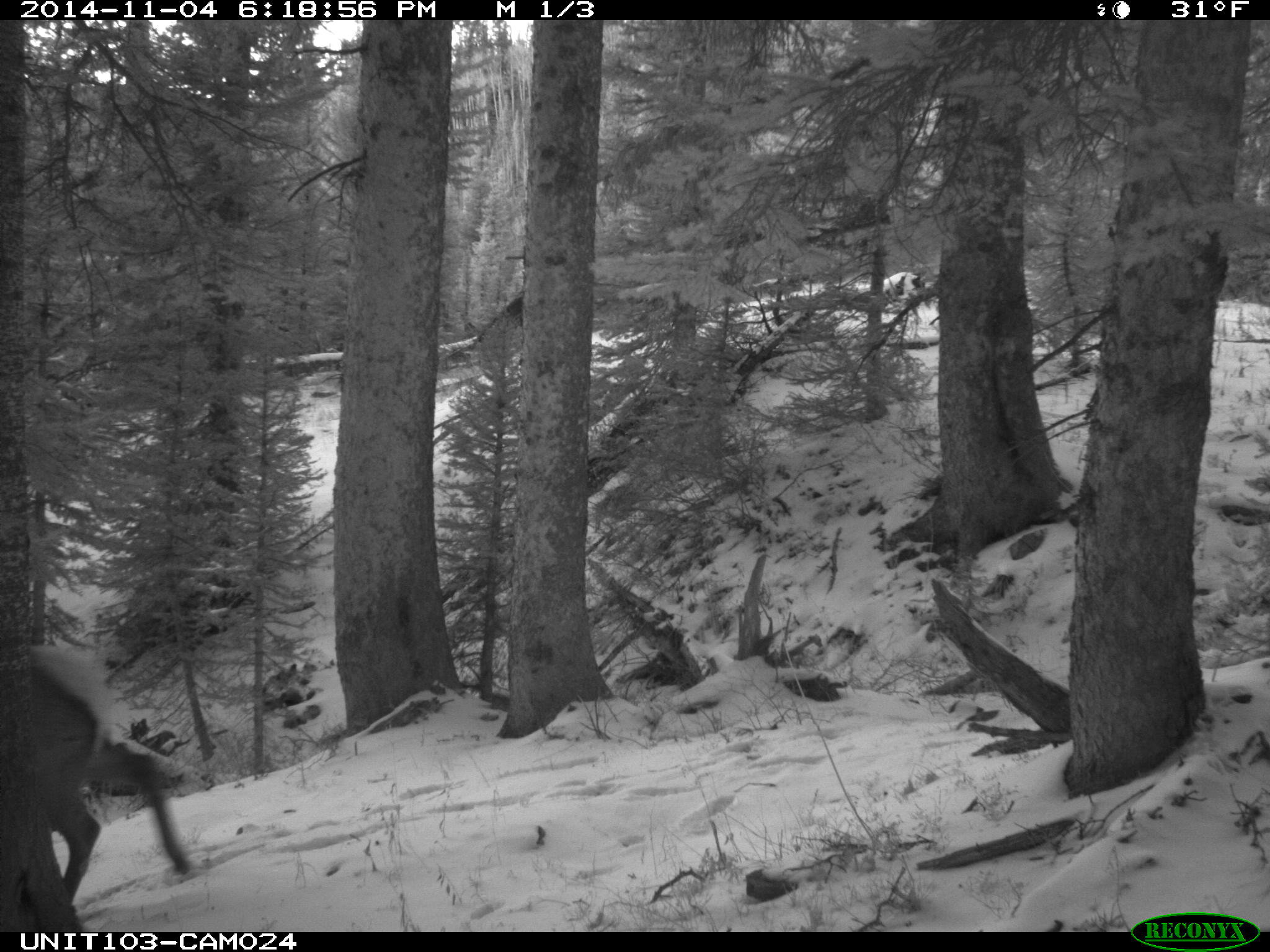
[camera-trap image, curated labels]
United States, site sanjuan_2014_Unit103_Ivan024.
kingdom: Animalia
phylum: Chordata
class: Mammalia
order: Artiodactyla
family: Cervidae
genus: Cervus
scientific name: Cervus elaphus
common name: red deer